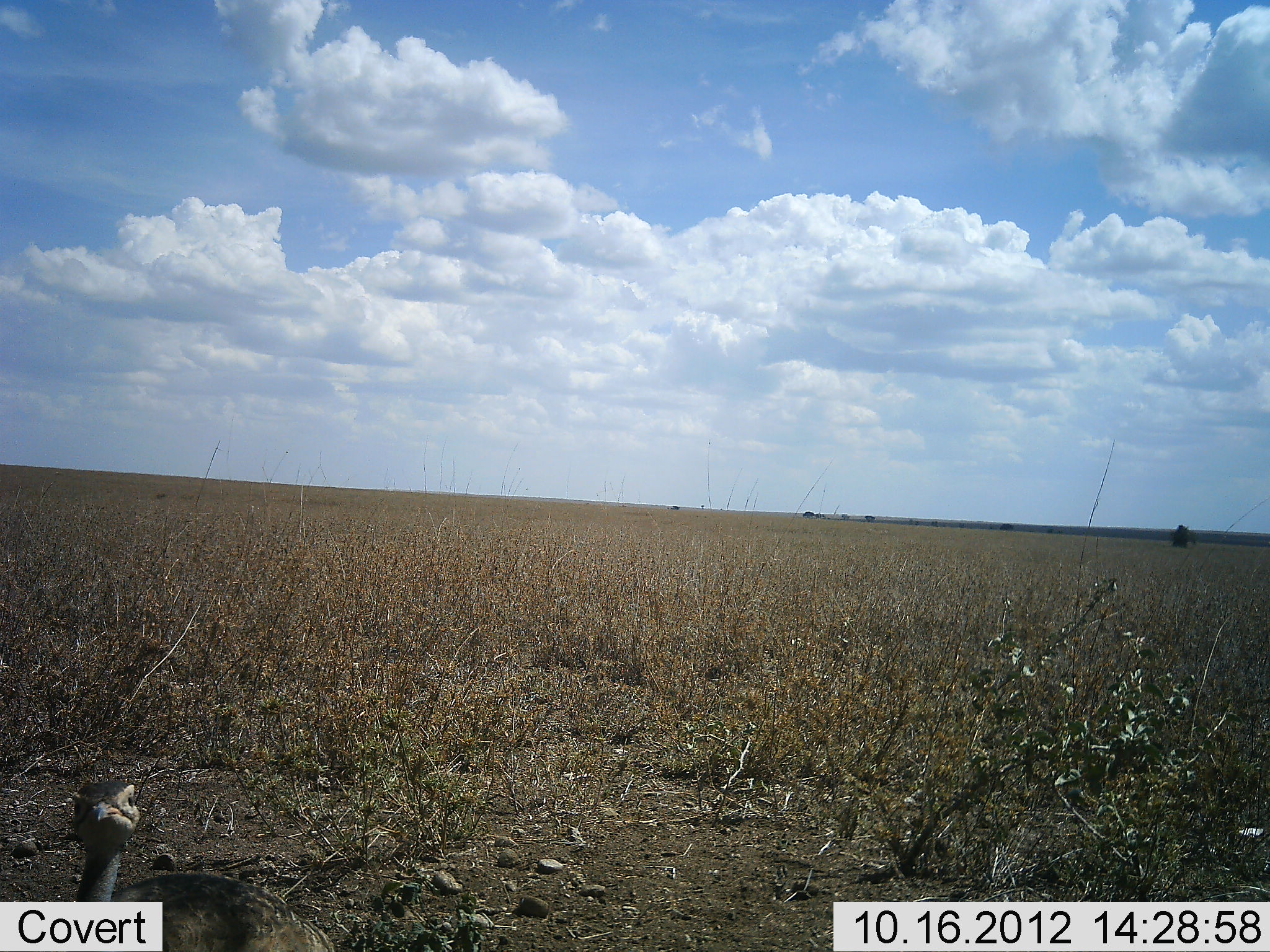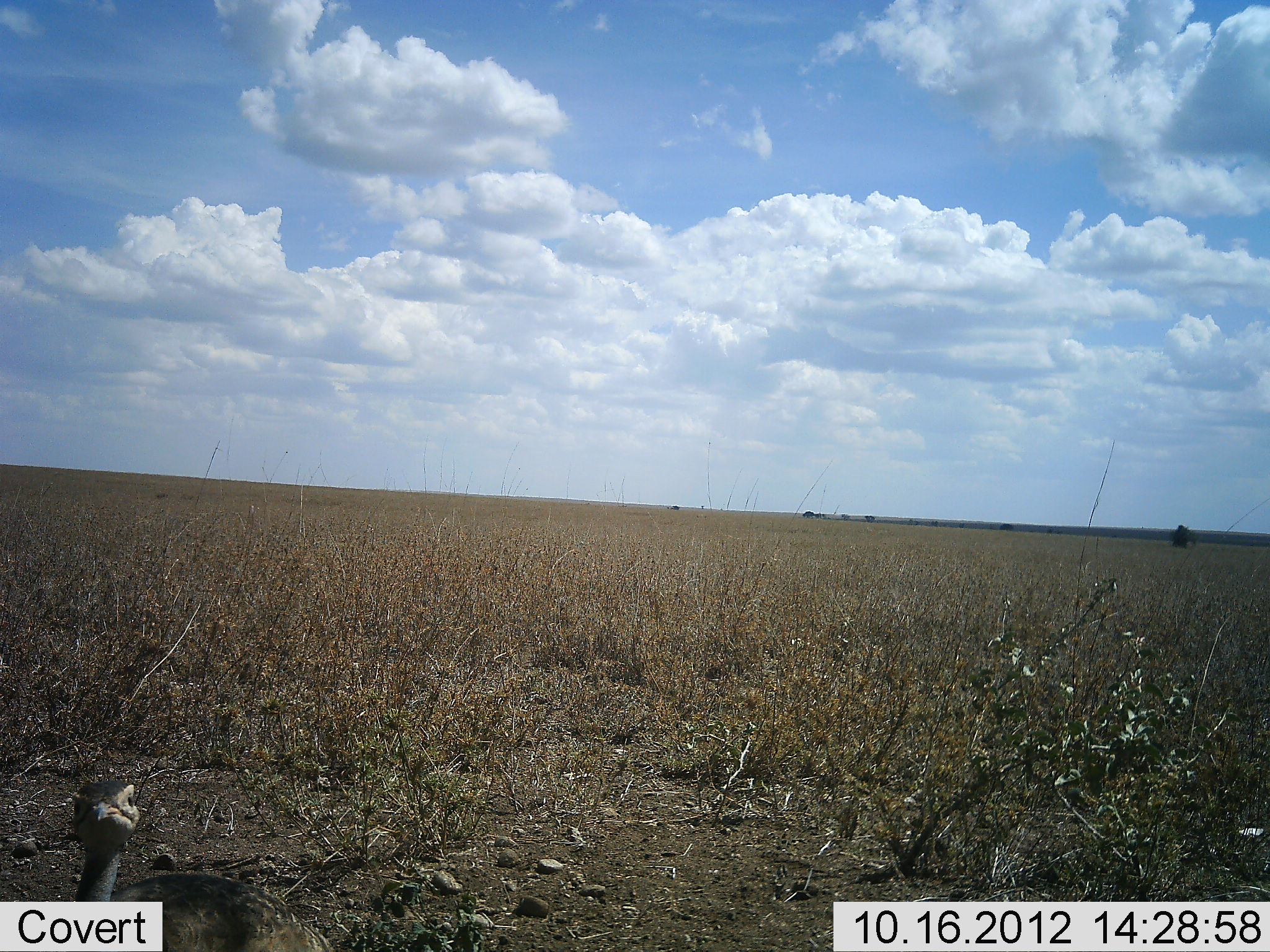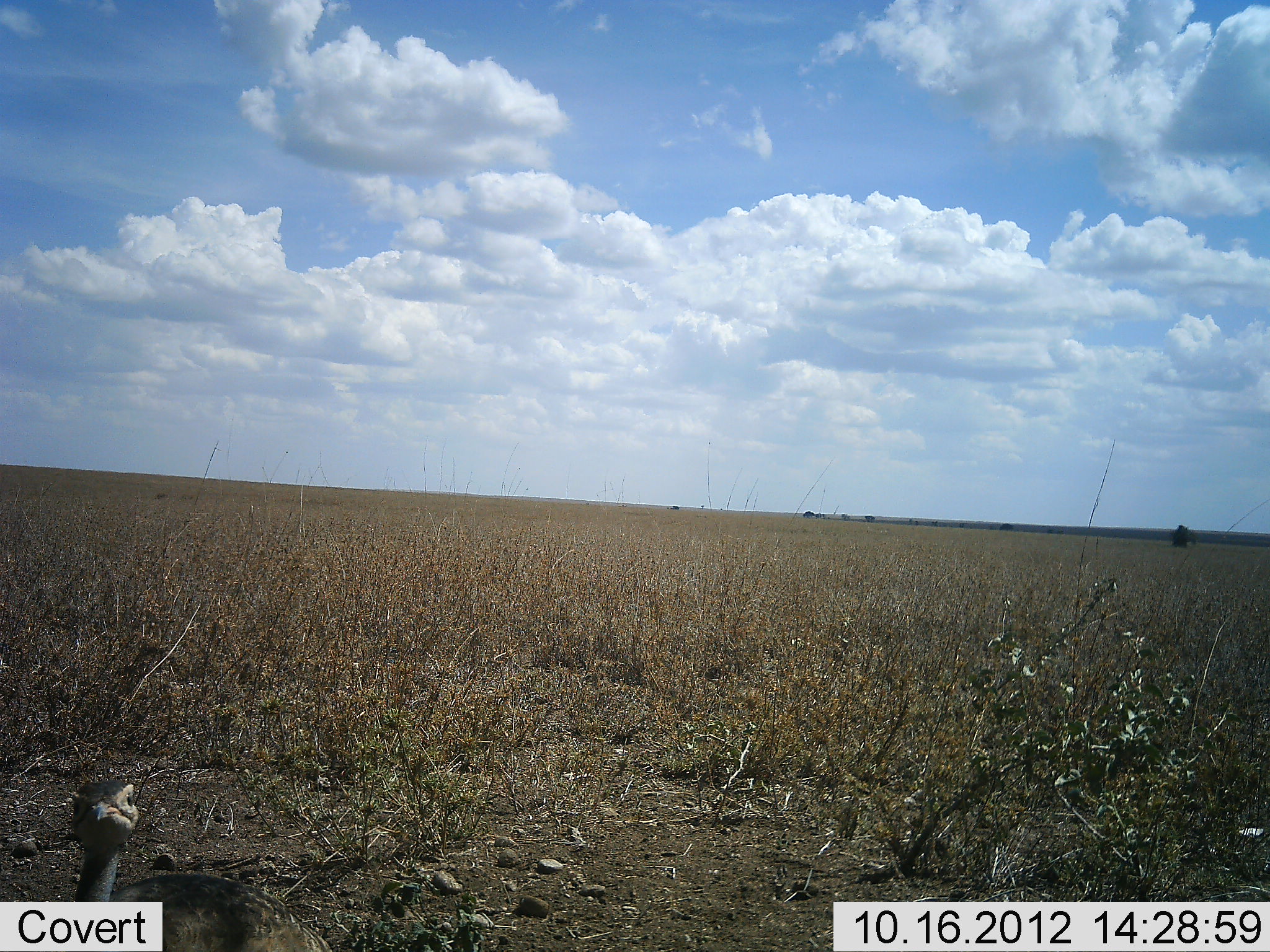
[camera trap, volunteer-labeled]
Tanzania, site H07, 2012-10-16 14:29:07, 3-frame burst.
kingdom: Animalia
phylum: Chordata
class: Aves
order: Struthioniformes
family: Struthionidae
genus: Struthio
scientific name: Struthio camelus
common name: ostrich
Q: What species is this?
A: Ostrich (Struthio camelus).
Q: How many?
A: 1.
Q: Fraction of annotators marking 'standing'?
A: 80%.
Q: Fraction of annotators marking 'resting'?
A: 20%.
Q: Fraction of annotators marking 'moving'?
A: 0%.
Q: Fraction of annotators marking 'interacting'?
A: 0%.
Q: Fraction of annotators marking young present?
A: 20%.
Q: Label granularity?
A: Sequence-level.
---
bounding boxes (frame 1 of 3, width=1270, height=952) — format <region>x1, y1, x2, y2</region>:
animal: <region>70, 782, 340, 952</region>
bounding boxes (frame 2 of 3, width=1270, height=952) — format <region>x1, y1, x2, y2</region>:
animal: <region>70, 779, 335, 952</region>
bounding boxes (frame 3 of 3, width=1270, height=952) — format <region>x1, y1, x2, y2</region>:
animal: <region>70, 780, 339, 952</region>